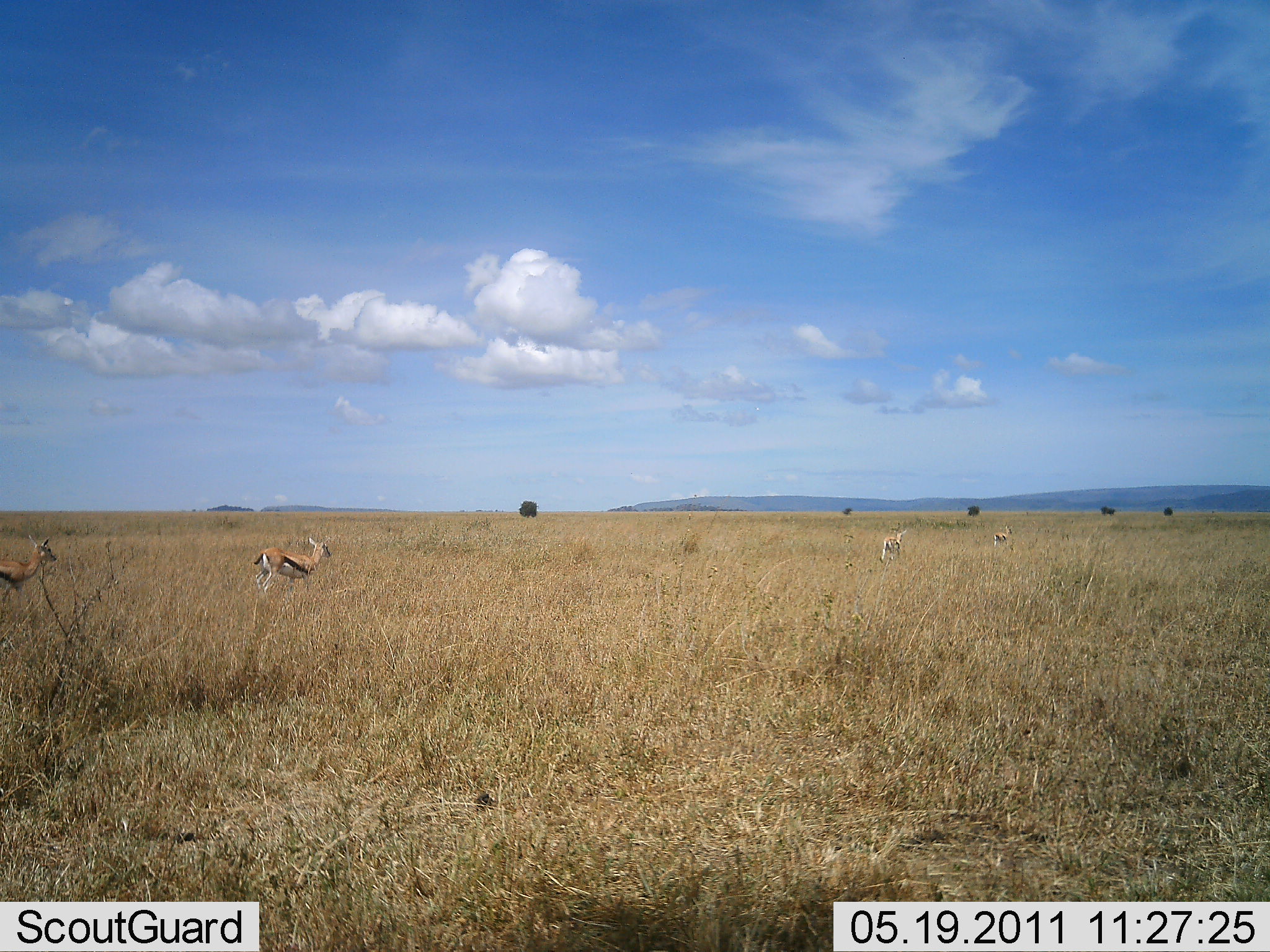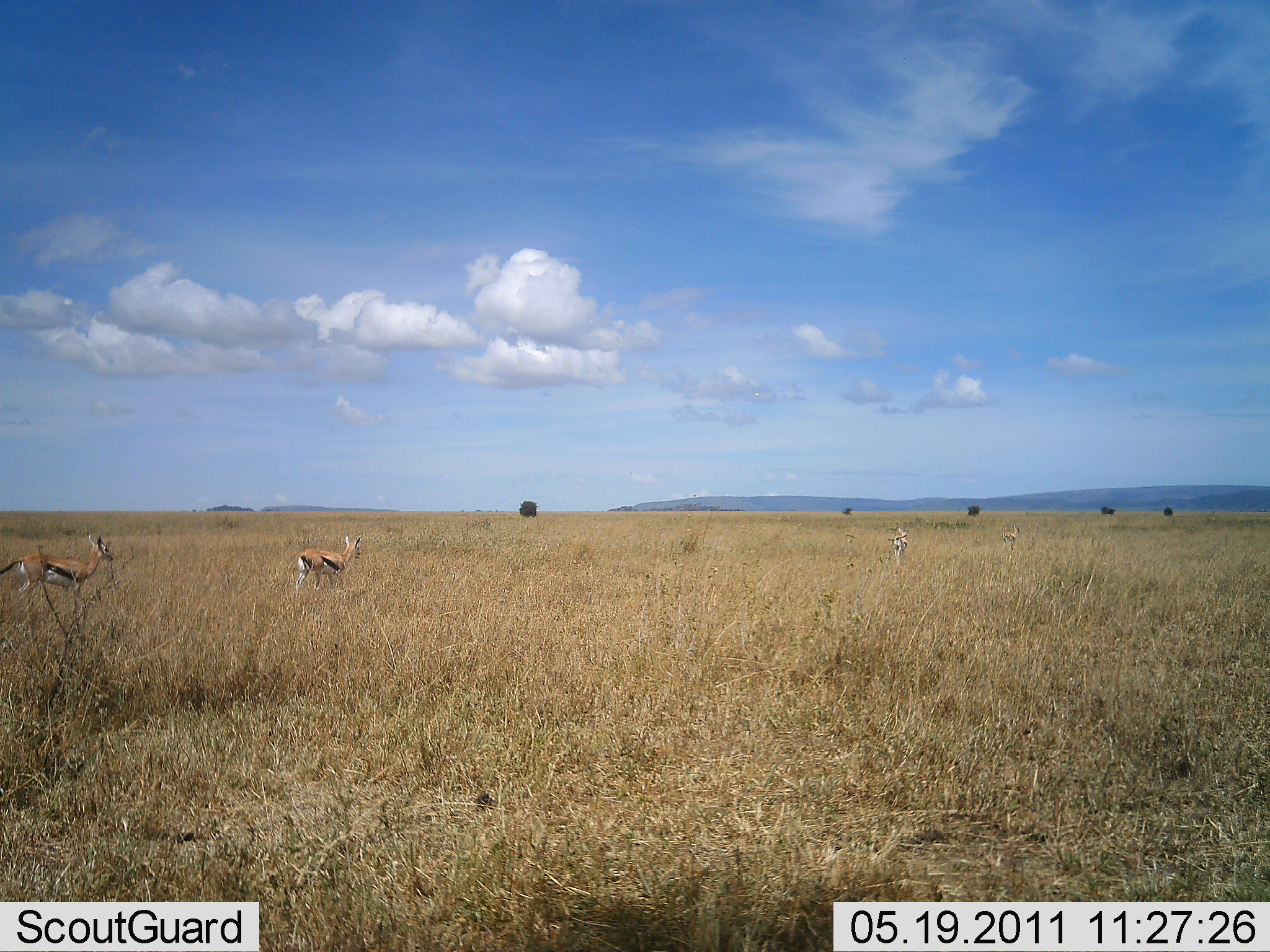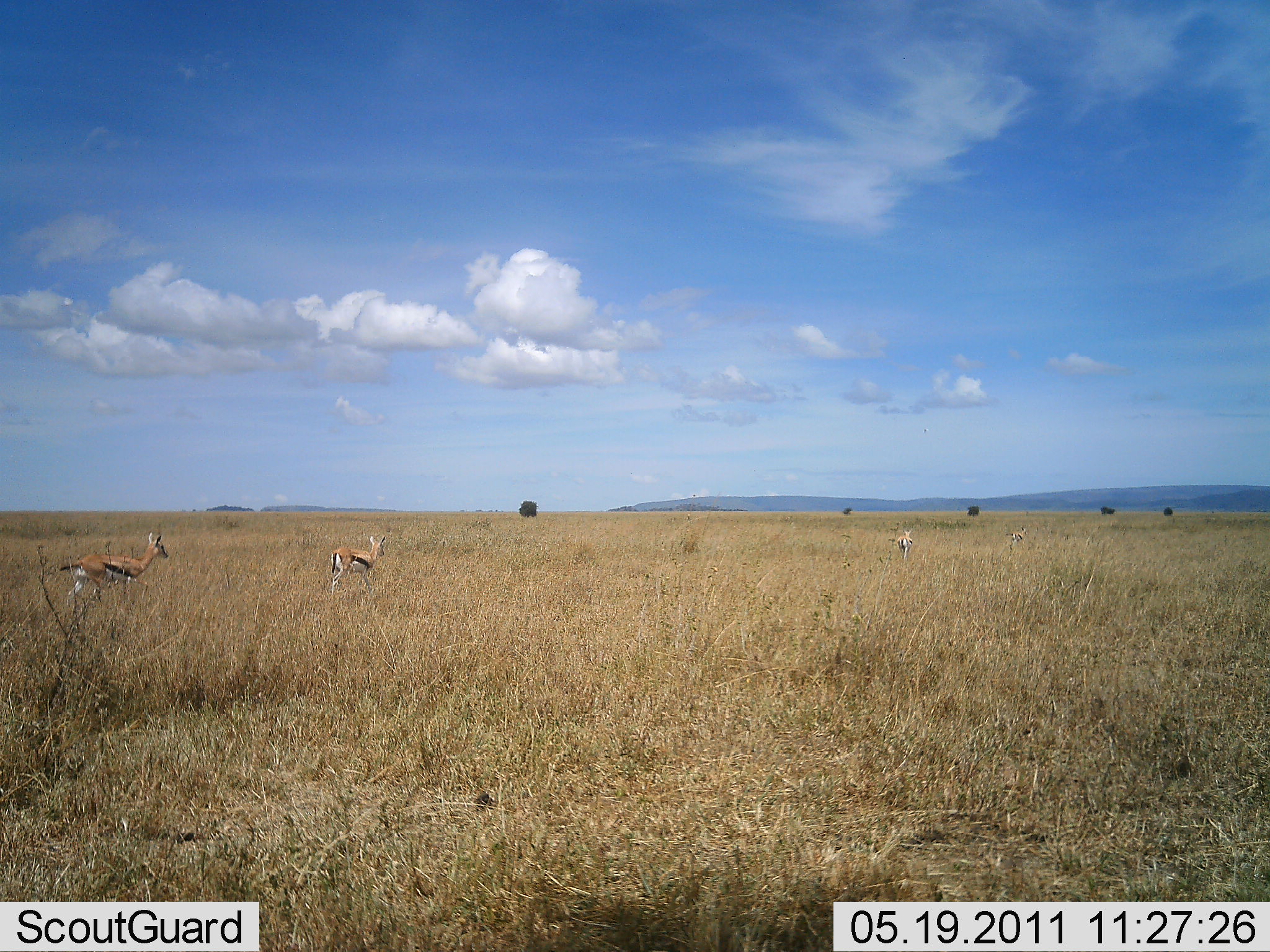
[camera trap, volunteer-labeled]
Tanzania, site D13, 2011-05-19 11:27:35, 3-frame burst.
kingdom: Animalia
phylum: Chordata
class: Mammalia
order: Artiodactyla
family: Bovidae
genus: Eudorcas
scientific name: Eudorcas thomsonii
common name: thomson's gazelle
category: gazellethomsons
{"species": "gazellethomsons (thomson's gazelle) (Eudorcas thomsonii)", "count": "4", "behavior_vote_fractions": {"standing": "0%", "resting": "0%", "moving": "100%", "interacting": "0%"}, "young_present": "0%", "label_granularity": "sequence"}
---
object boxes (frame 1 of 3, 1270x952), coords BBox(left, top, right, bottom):
animal: BBox(253, 536, 332, 596); BBox(0, 535, 57, 612); BBox(878, 528, 908, 564); BBox(993, 525, 1015, 548)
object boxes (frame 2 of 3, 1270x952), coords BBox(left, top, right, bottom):
animal: BBox(0, 535, 115, 601); BBox(295, 533, 363, 592); BBox(885, 529, 909, 567); BBox(999, 524, 1022, 553)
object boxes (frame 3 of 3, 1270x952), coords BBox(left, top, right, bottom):
animal: BBox(59, 530, 169, 607); BBox(328, 535, 387, 596); BBox(896, 527, 914, 561); BBox(1004, 526, 1029, 550)